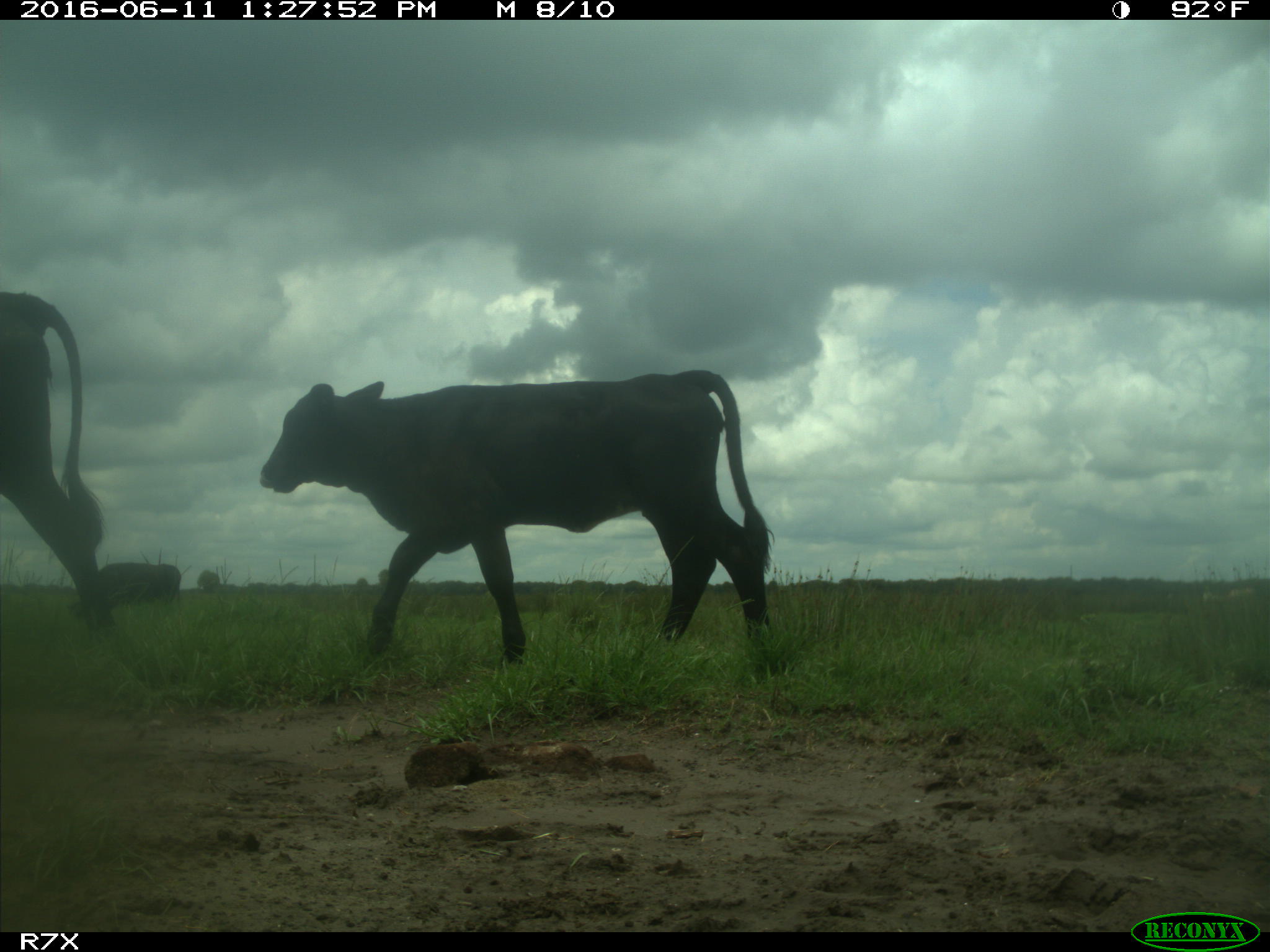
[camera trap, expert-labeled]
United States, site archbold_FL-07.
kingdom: Animalia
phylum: Chordata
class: Mammalia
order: Artiodactyla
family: Bovidae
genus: Bos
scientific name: Bos taurus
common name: domestic cow